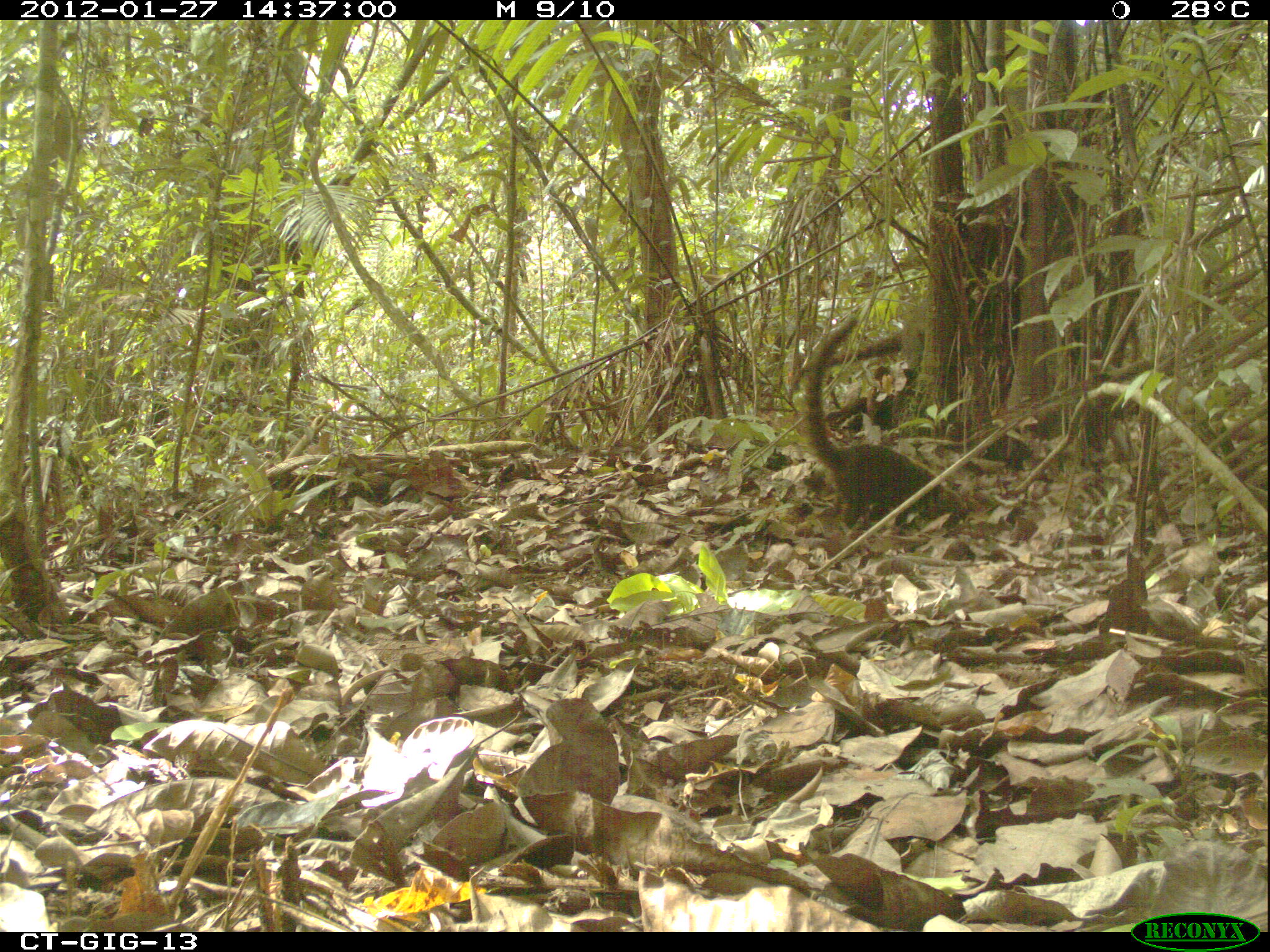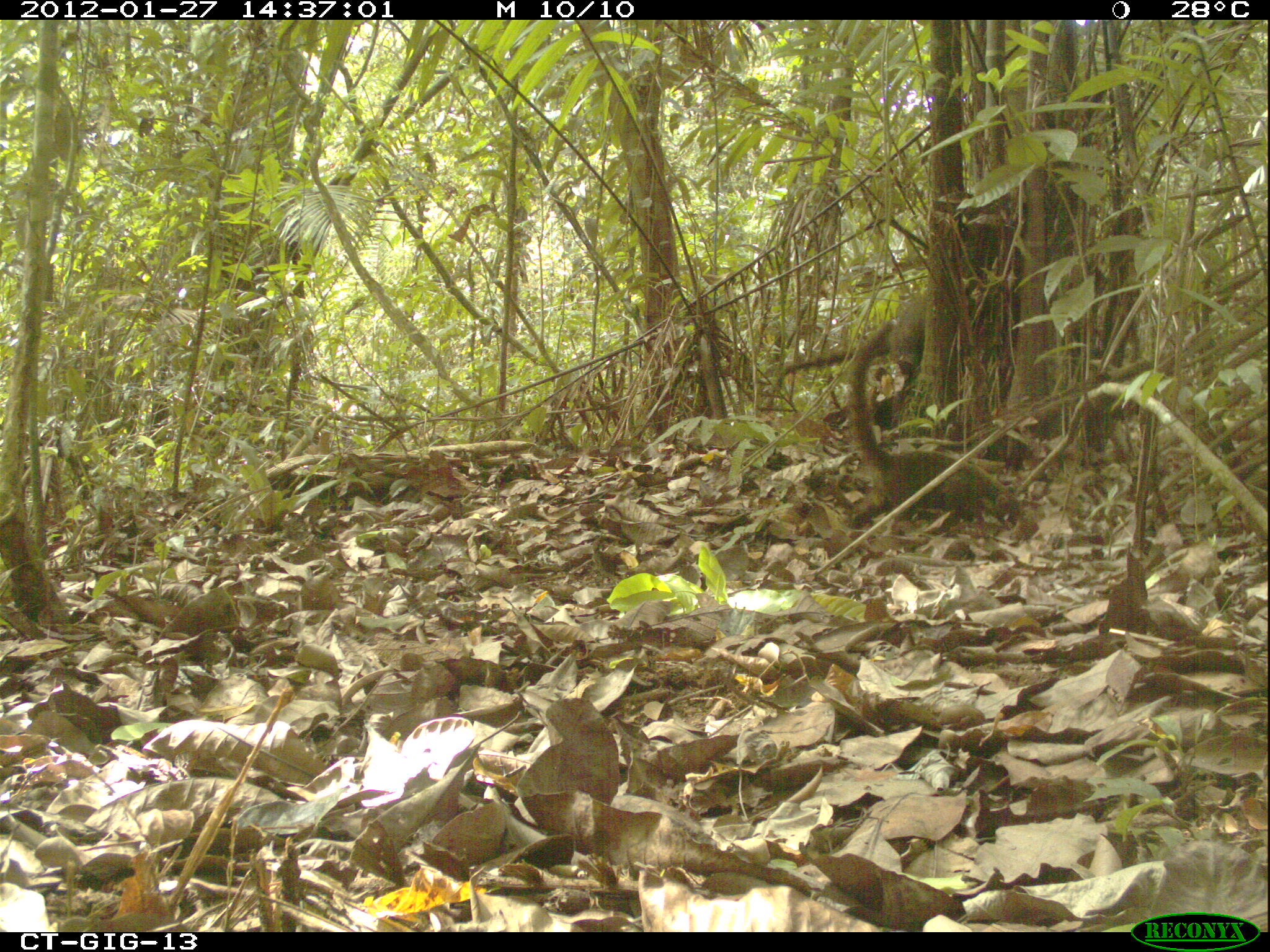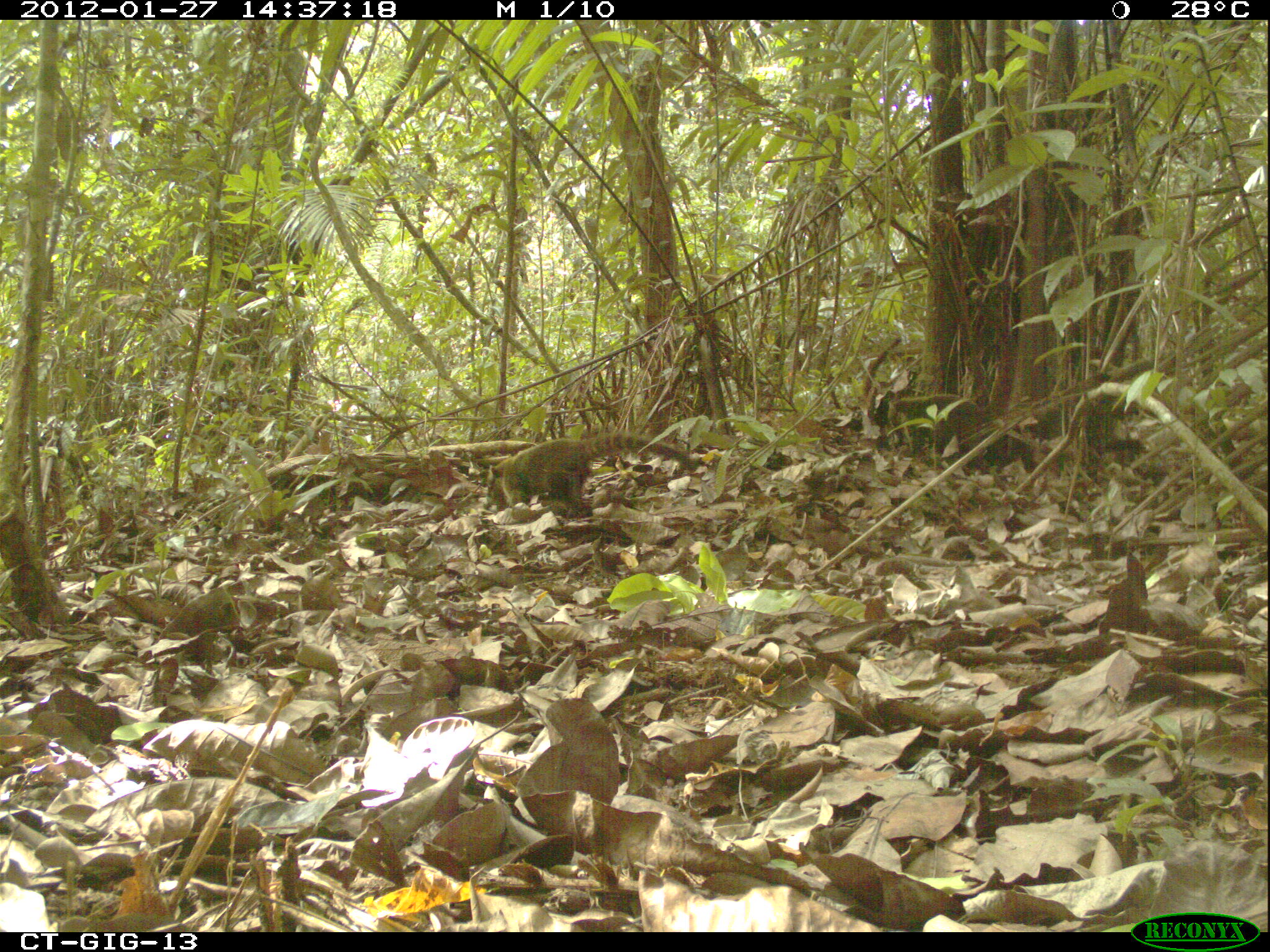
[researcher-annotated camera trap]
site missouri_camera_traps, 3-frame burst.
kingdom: Animalia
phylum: Chordata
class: Mammalia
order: Carnivora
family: Procyonidae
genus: Nasua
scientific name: Nasua narica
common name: white-nosed coati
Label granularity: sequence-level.